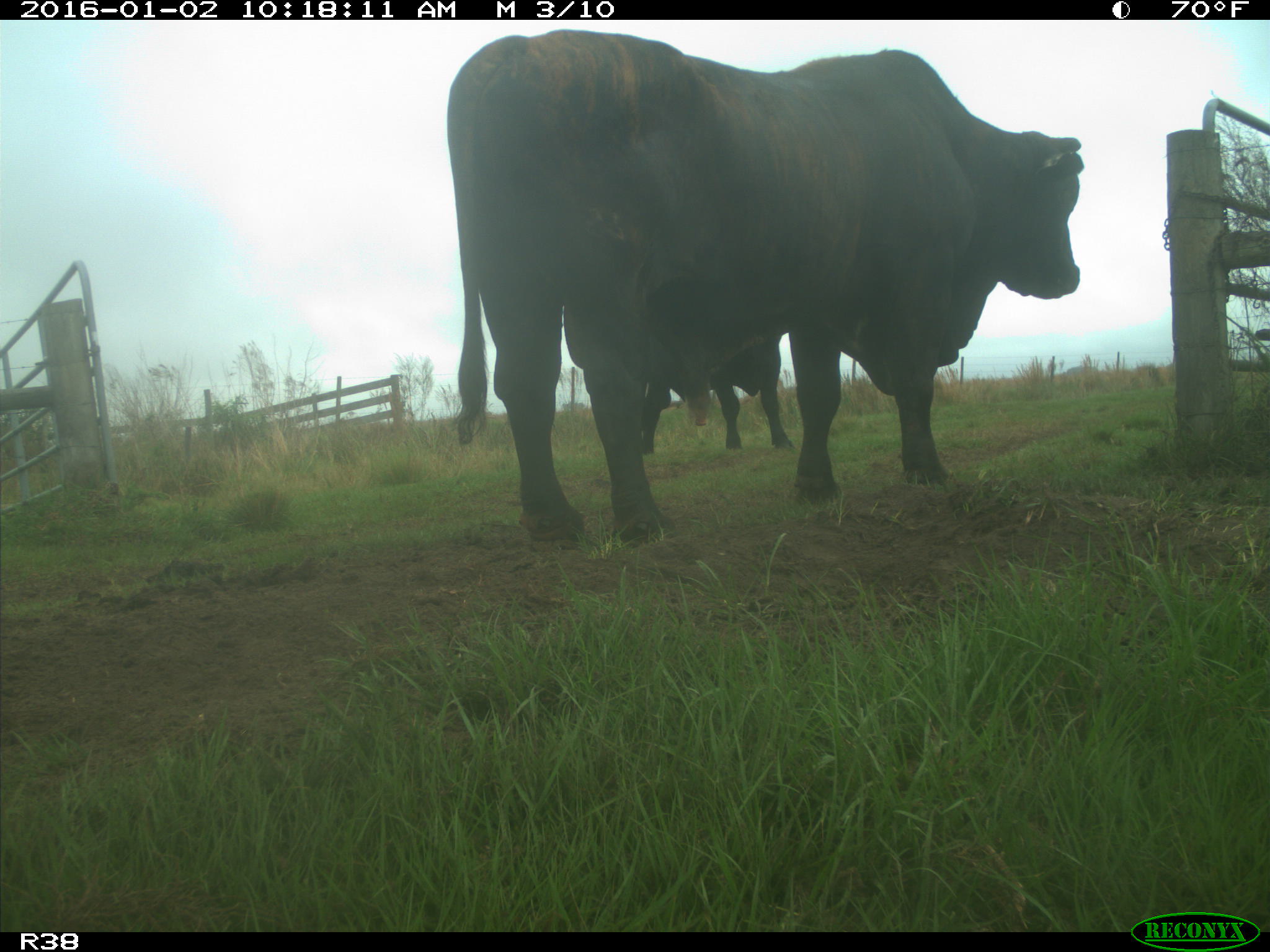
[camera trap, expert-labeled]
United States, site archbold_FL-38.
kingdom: Animalia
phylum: Chordata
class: Mammalia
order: Artiodactyla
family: Bovidae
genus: Bos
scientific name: Bos taurus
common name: domestic cow